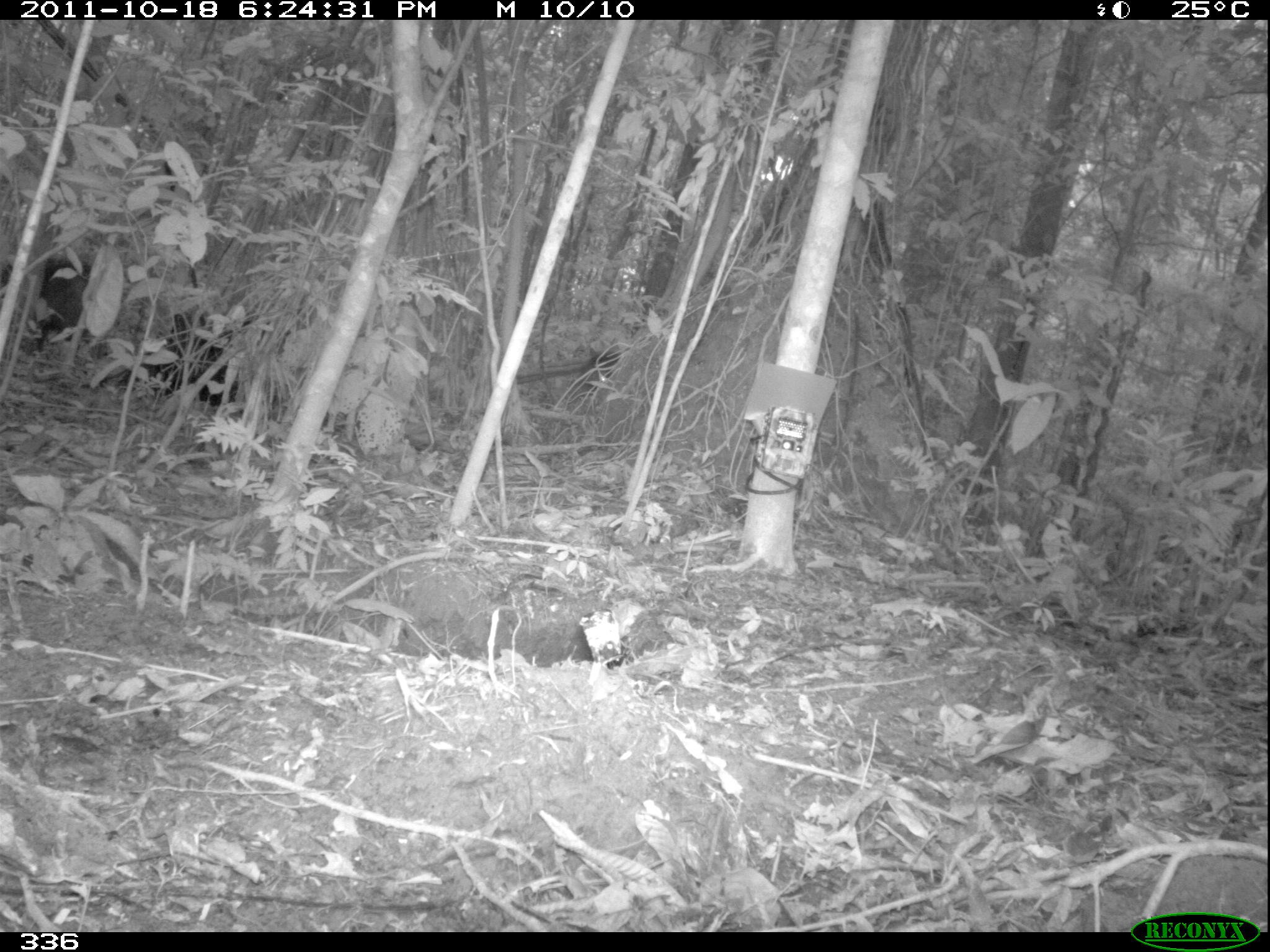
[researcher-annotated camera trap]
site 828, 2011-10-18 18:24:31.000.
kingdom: Animalia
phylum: Chordata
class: Mammalia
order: Artiodactyla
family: Tayassuidae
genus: Tayassu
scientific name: Tayassu pecari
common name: white-lipped peccary